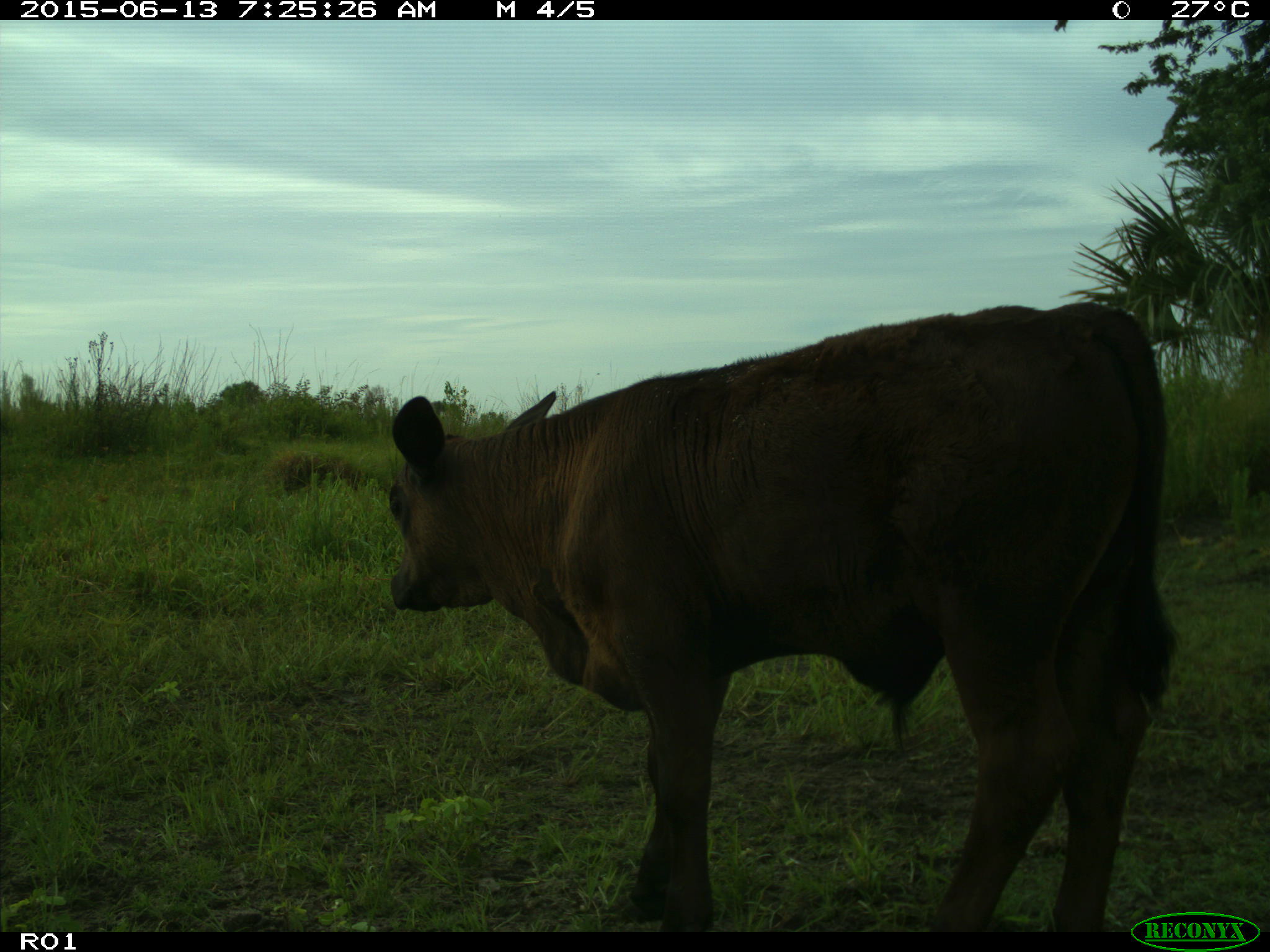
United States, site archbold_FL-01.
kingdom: Animalia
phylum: Chordata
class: Mammalia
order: Artiodactyla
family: Bovidae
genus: Bos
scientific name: Bos taurus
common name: domestic cow